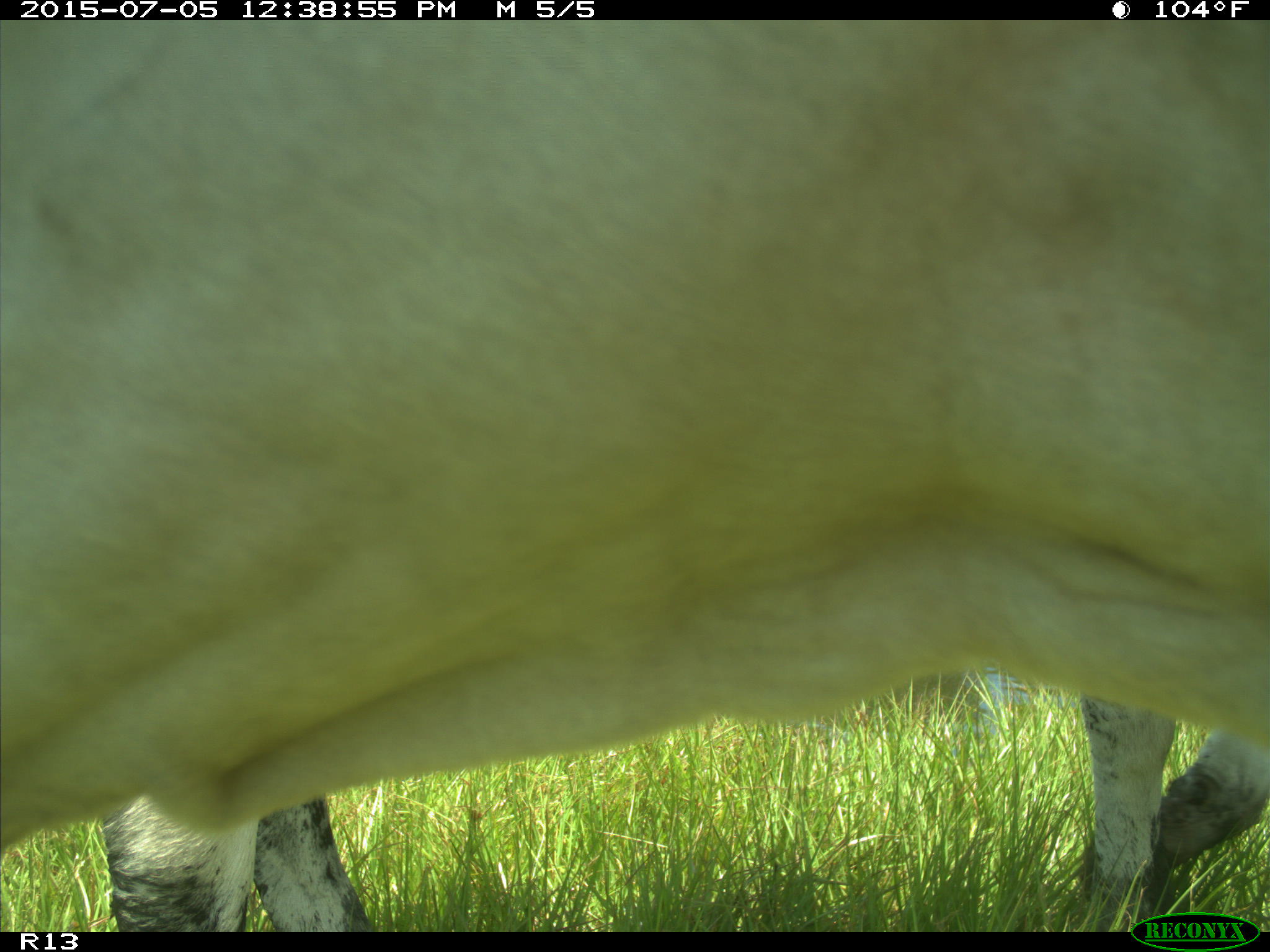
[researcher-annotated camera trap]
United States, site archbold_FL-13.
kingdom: Animalia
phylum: Chordata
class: Mammalia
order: Artiodactyla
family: Bovidae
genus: Bos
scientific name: Bos taurus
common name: domestic cow